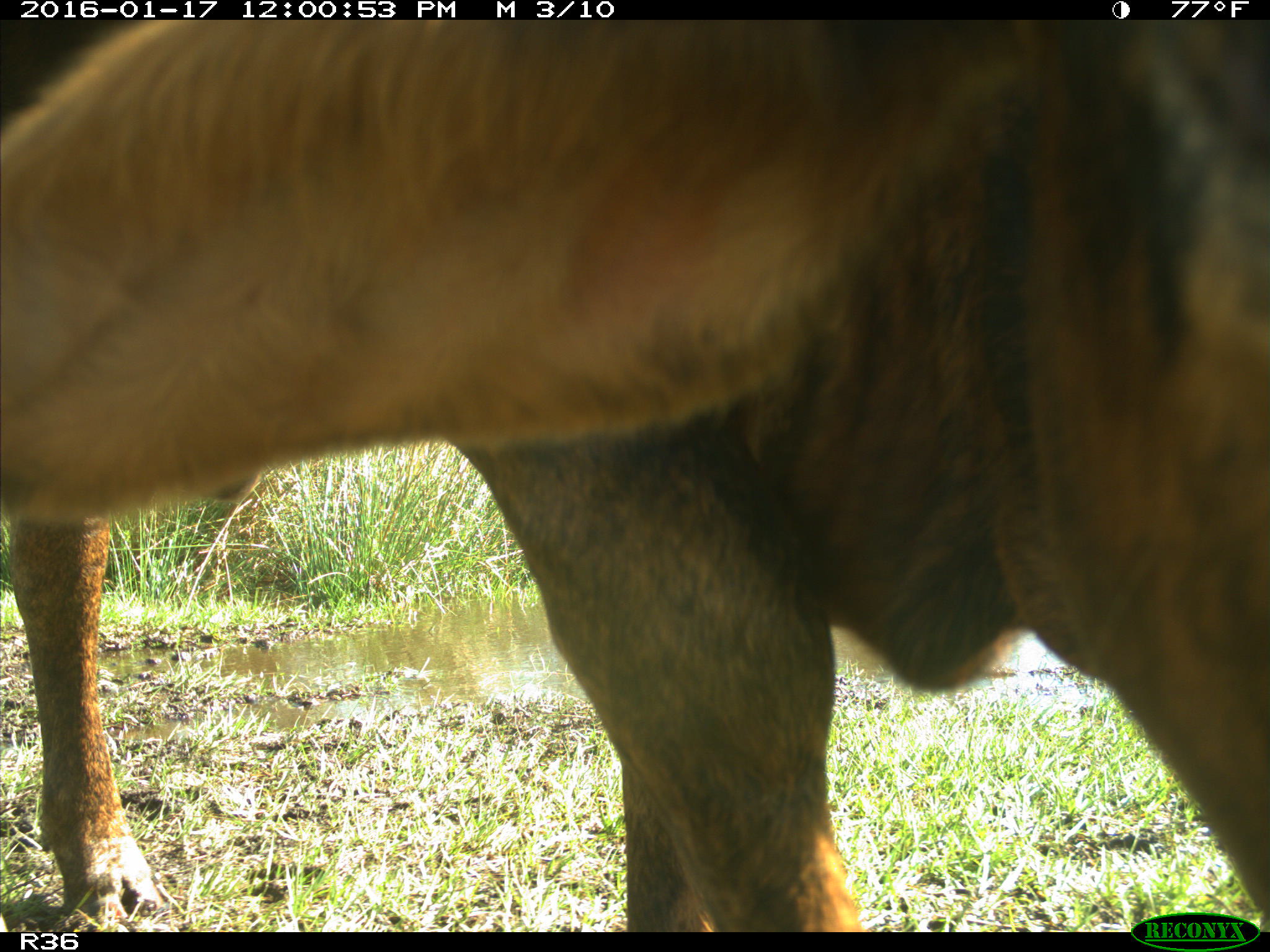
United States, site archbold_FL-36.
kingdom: Animalia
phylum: Chordata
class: Mammalia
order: Artiodactyla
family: Bovidae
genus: Bos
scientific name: Bos taurus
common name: domestic cow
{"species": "Bos taurus (domestic cow)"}